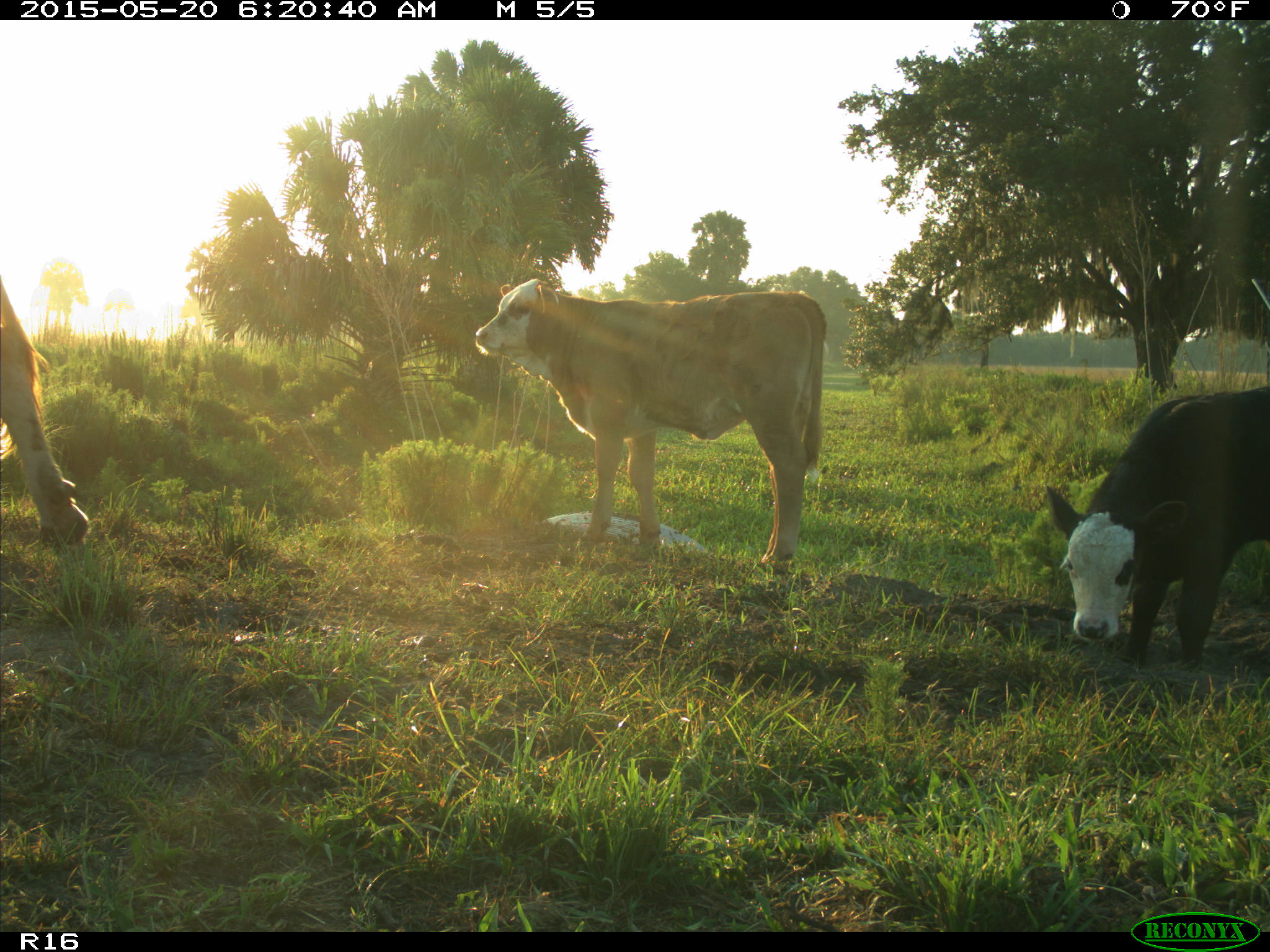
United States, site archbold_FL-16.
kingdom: Animalia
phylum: Chordata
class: Mammalia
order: Artiodactyla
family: Bovidae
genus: Bos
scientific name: Bos taurus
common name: domestic cow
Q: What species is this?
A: Bos taurus (domestic cow).